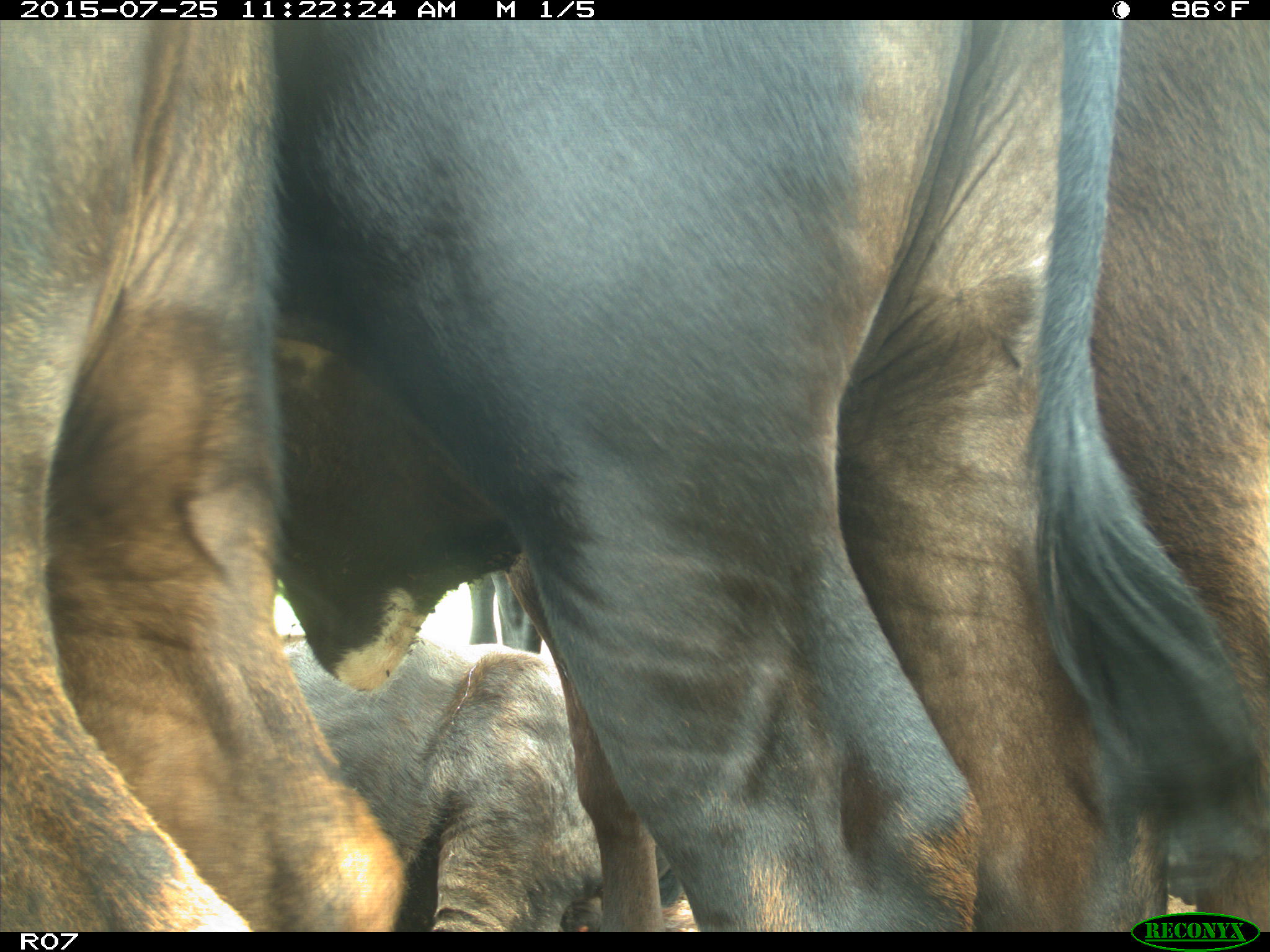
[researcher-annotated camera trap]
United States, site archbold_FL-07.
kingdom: Animalia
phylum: Chordata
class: Mammalia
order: Artiodactyla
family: Bovidae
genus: Bos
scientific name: Bos taurus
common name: domestic cow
Bos taurus (domestic cow).